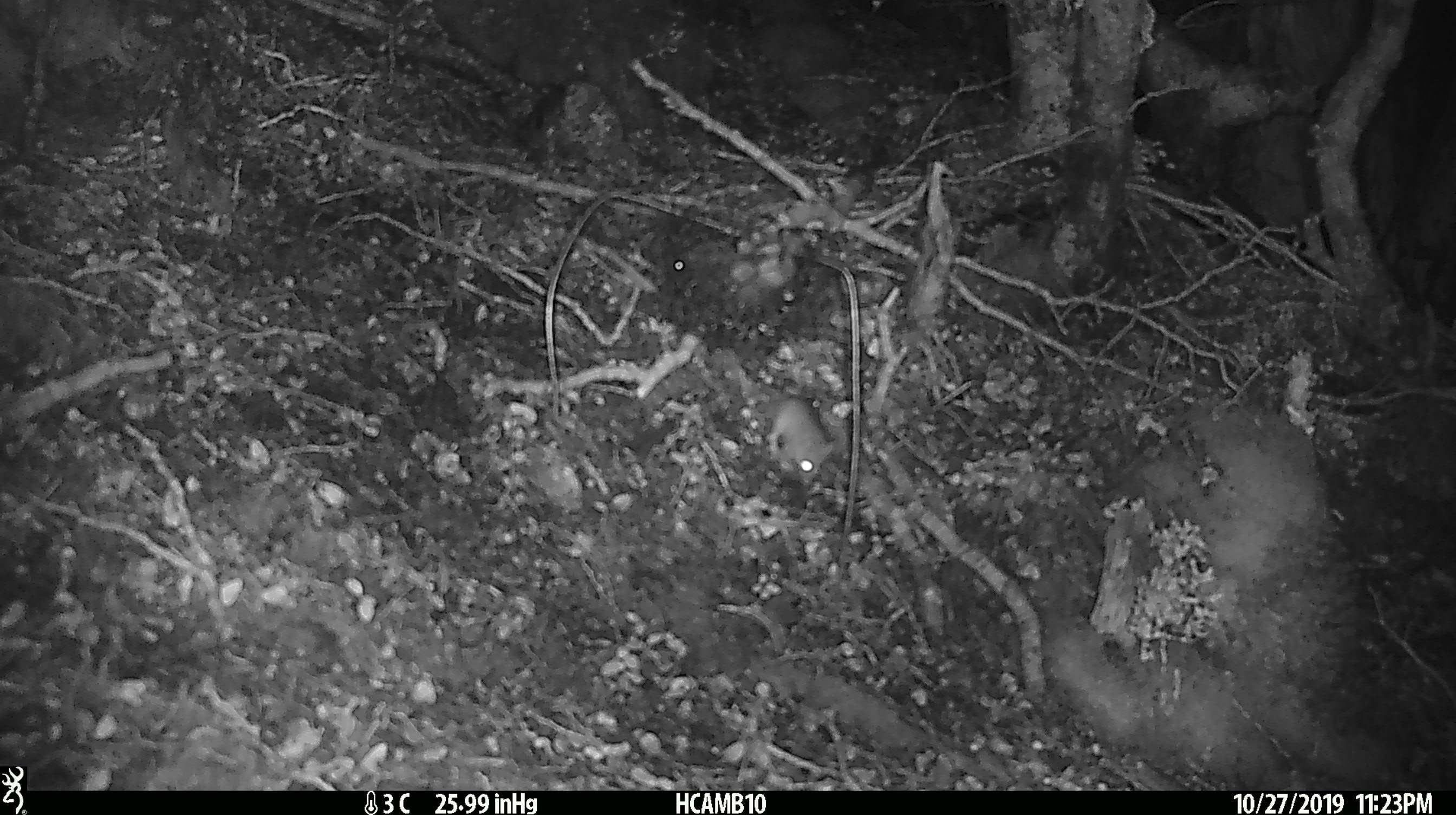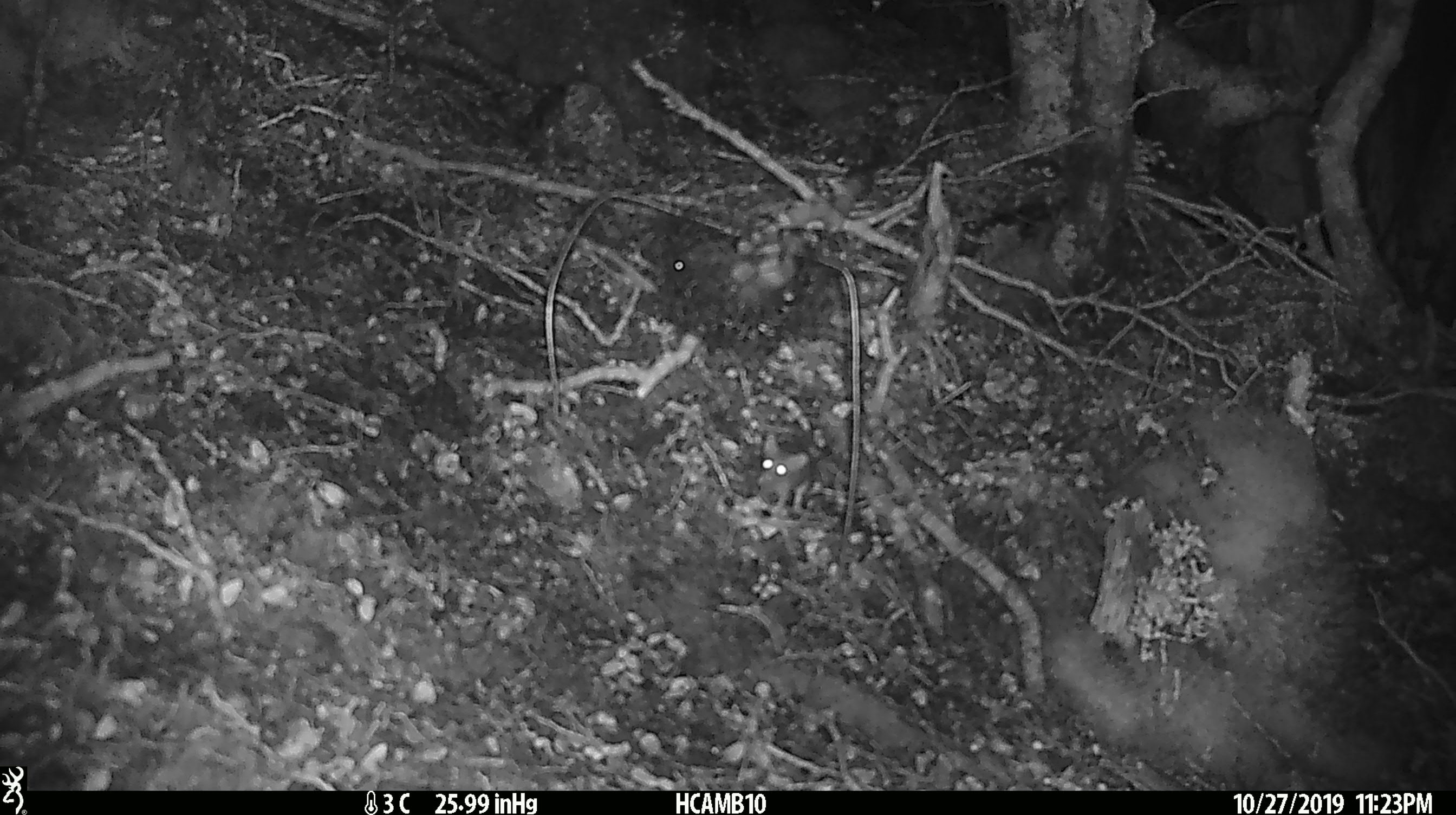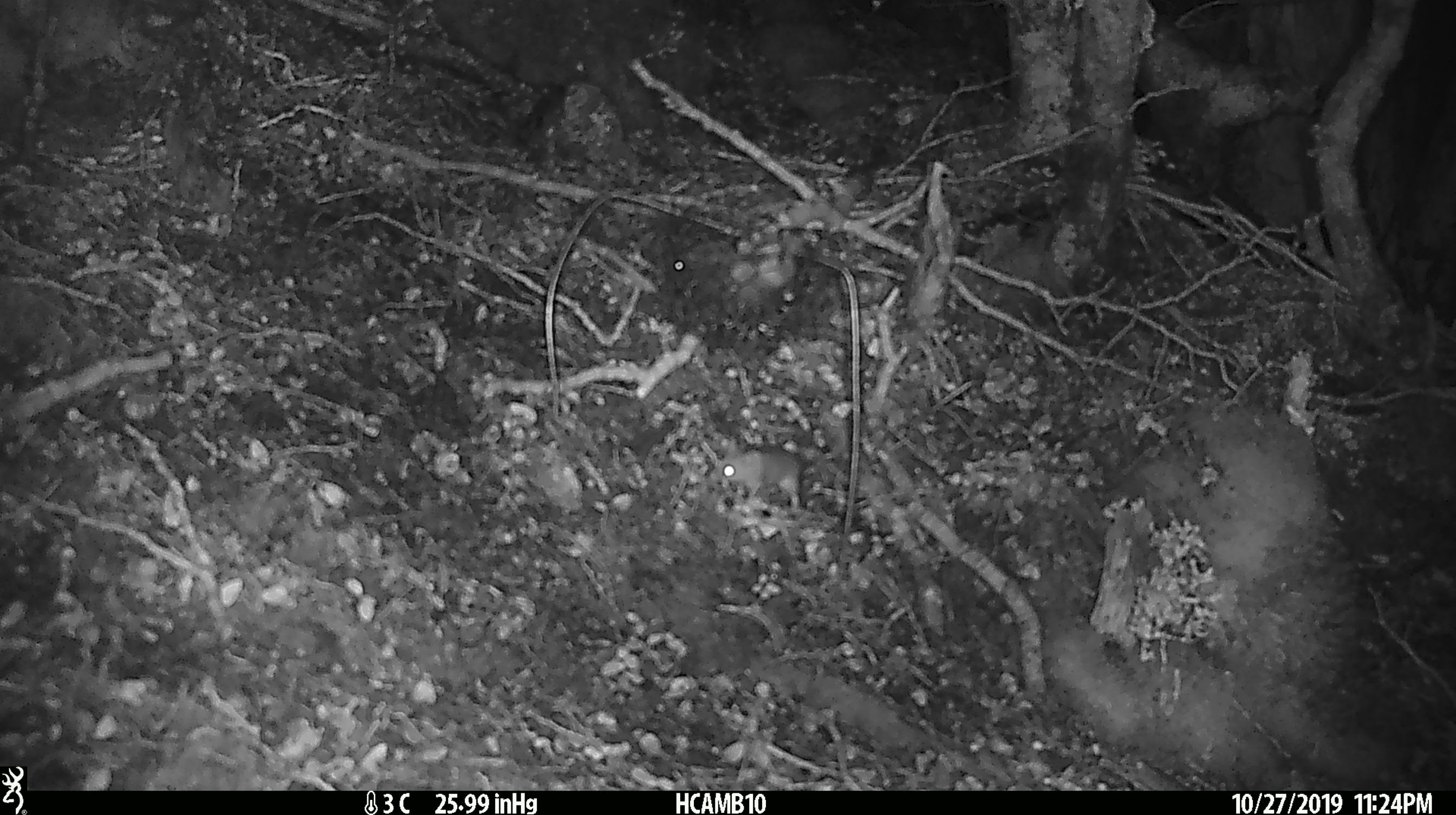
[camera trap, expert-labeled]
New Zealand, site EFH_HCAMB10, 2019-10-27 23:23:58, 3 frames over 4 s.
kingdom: Animalia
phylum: Chordata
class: Mammalia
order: Rodentia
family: Muridae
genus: Mus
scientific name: Mus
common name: mouse